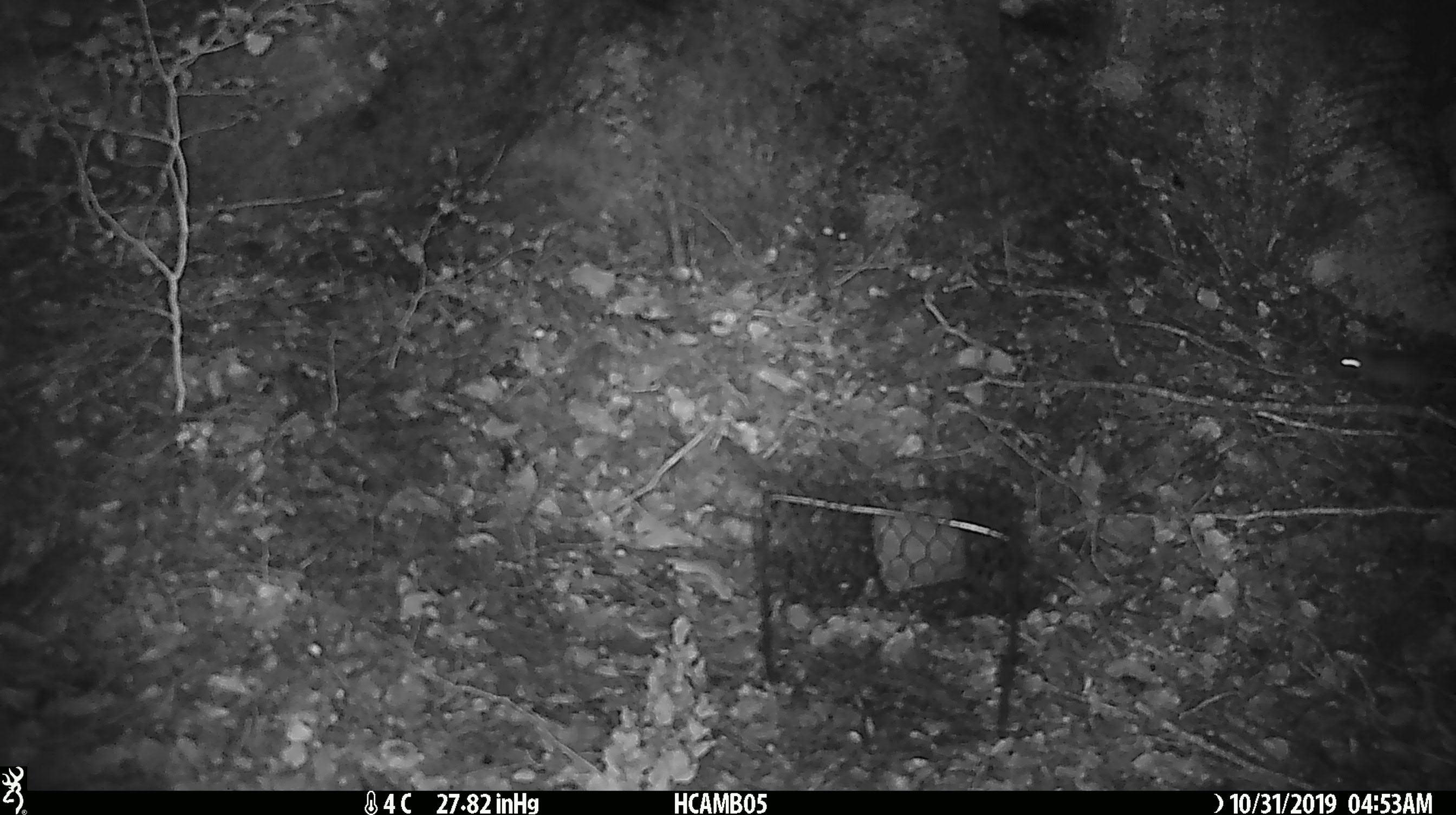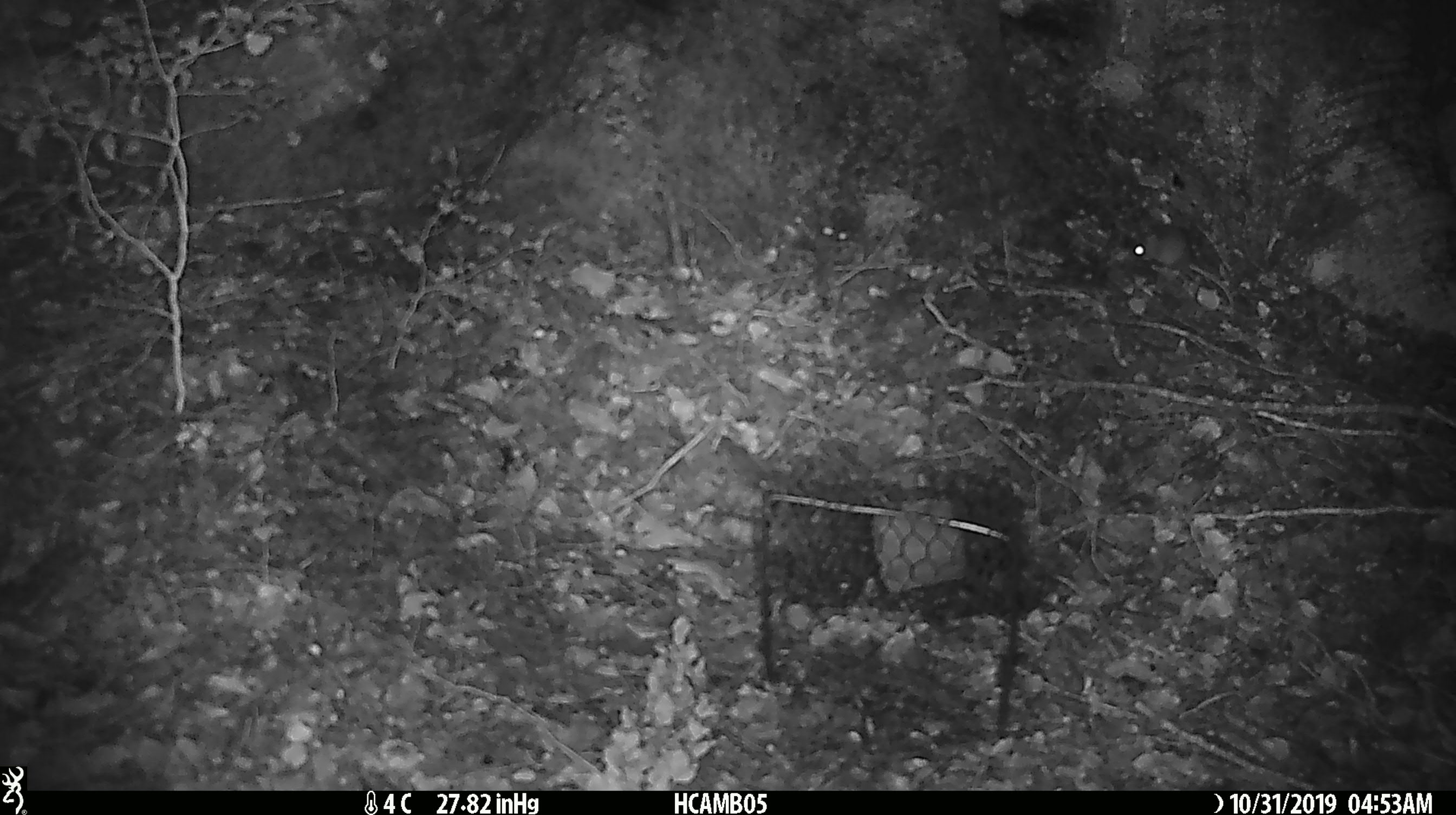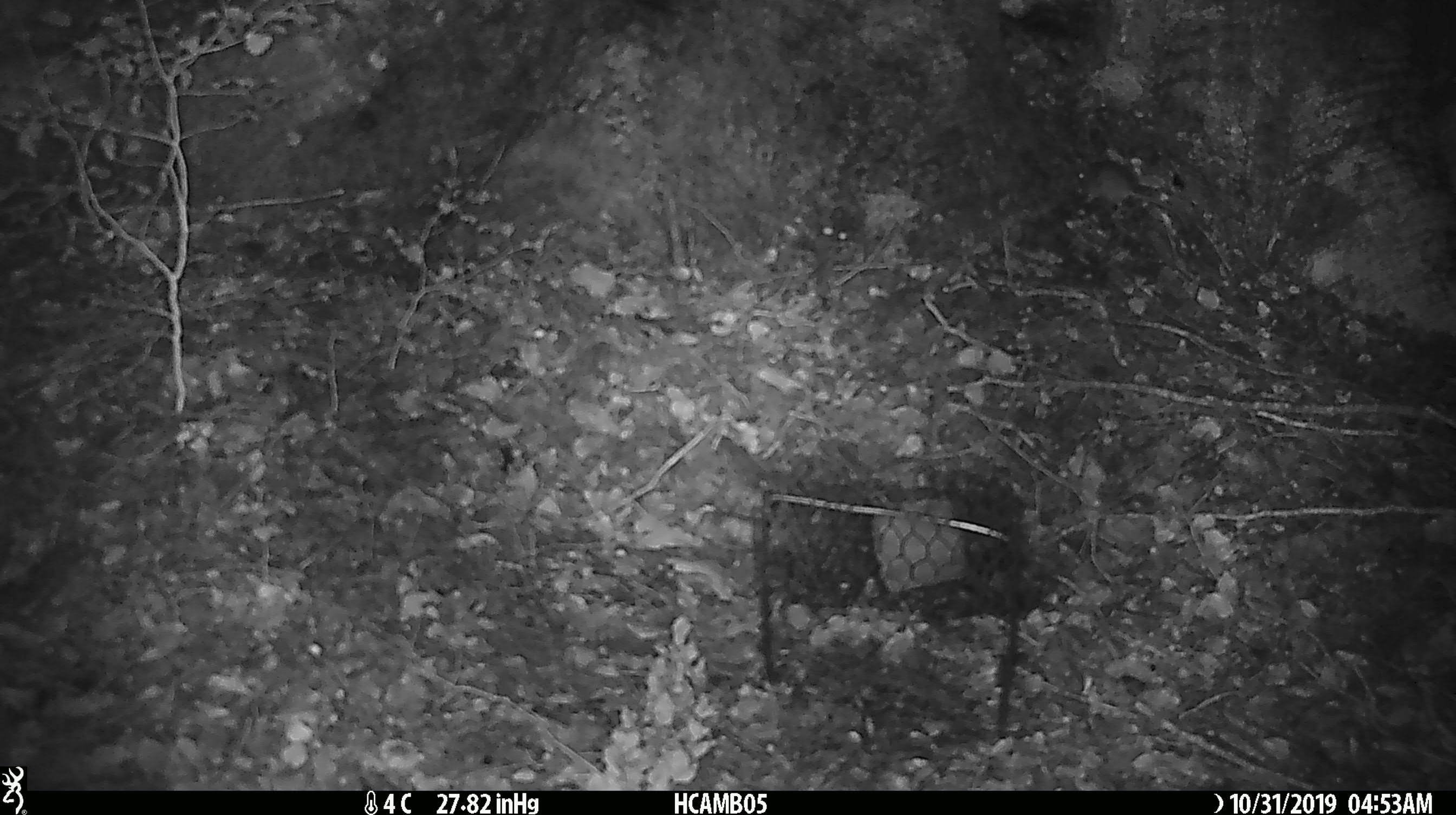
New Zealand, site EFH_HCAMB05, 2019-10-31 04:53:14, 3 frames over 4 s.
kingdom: Animalia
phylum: Chordata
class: Mammalia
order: Rodentia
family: Muridae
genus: Mus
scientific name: Mus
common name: mouse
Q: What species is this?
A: Mouse (Mus).